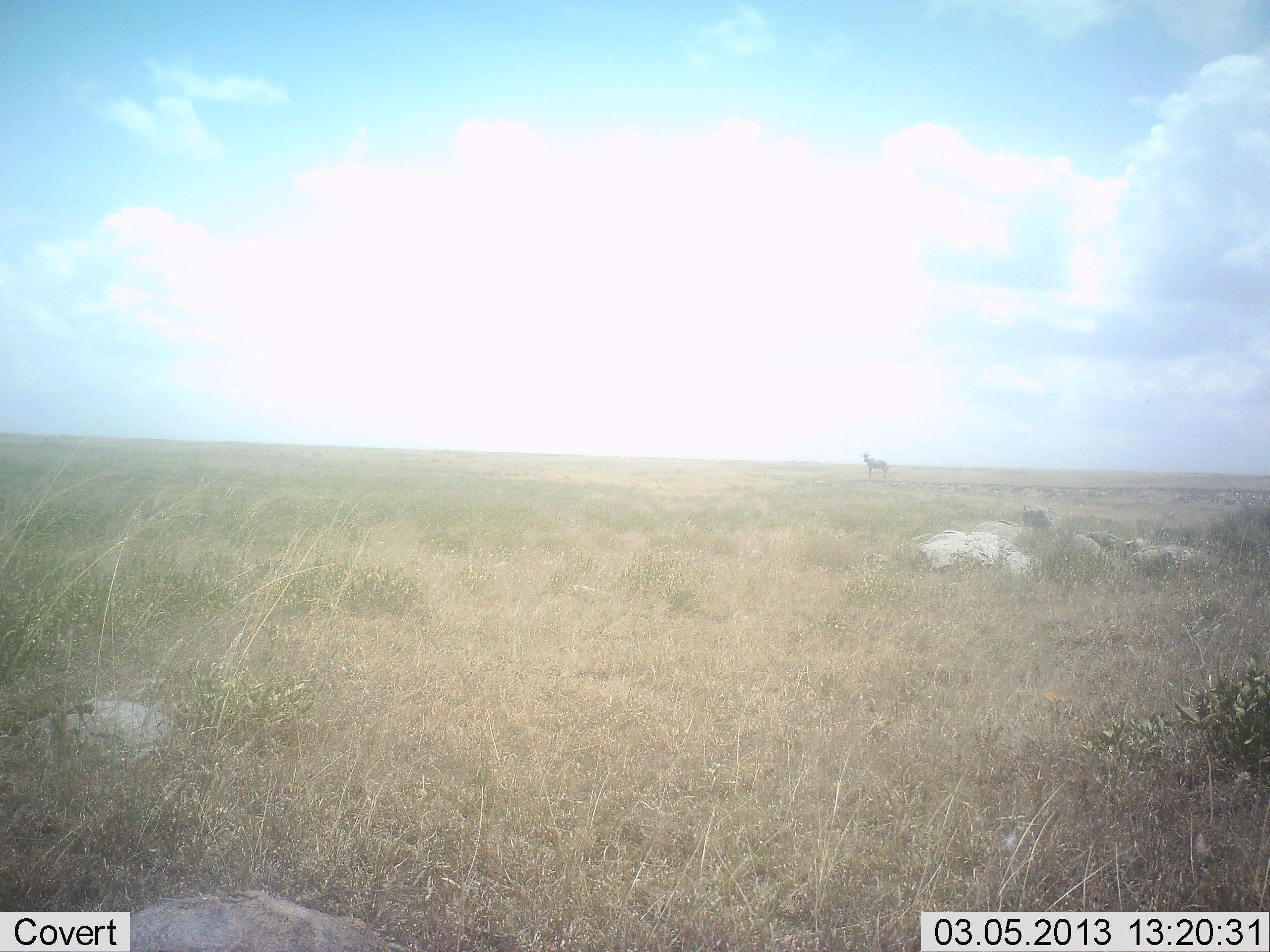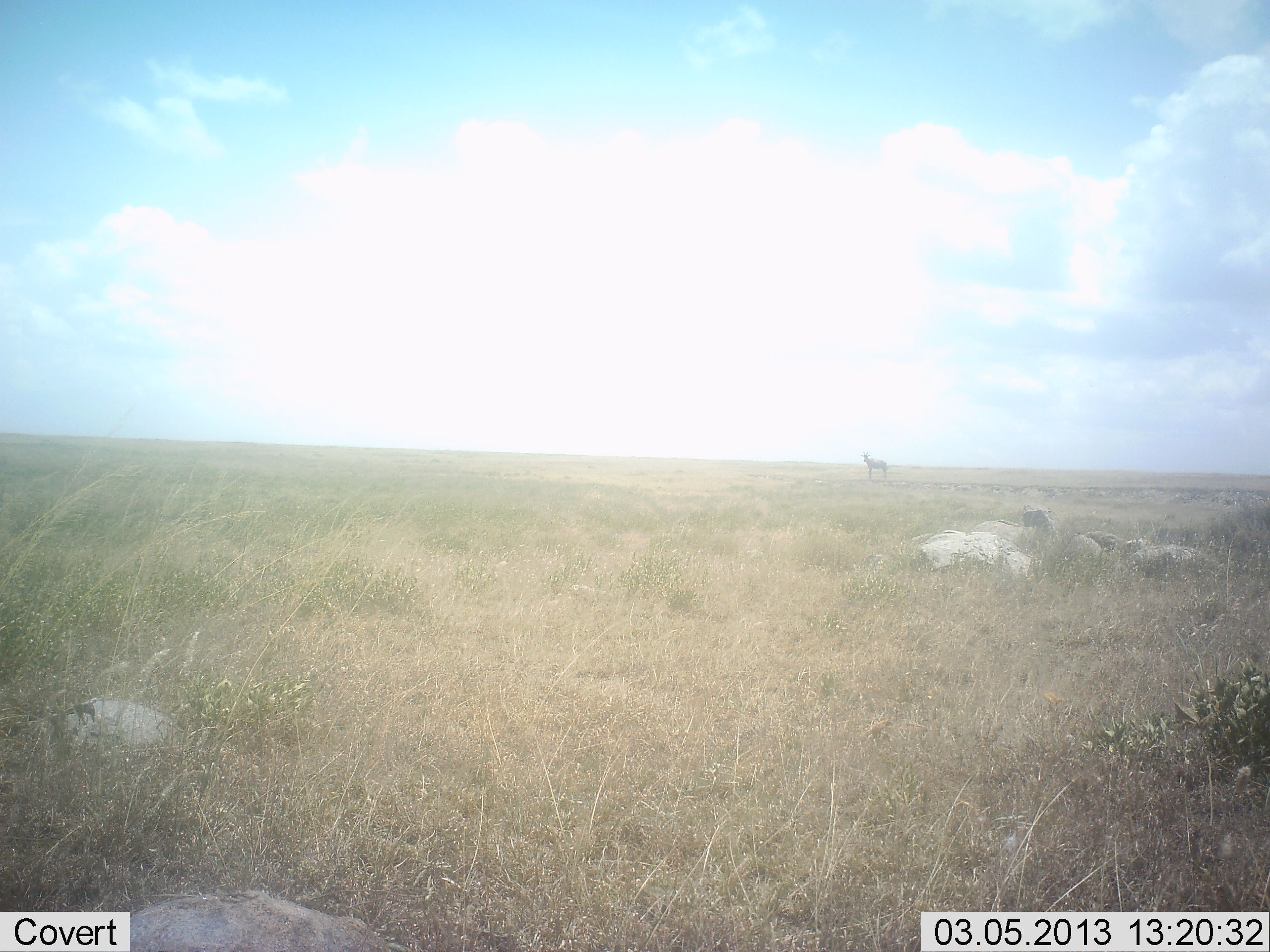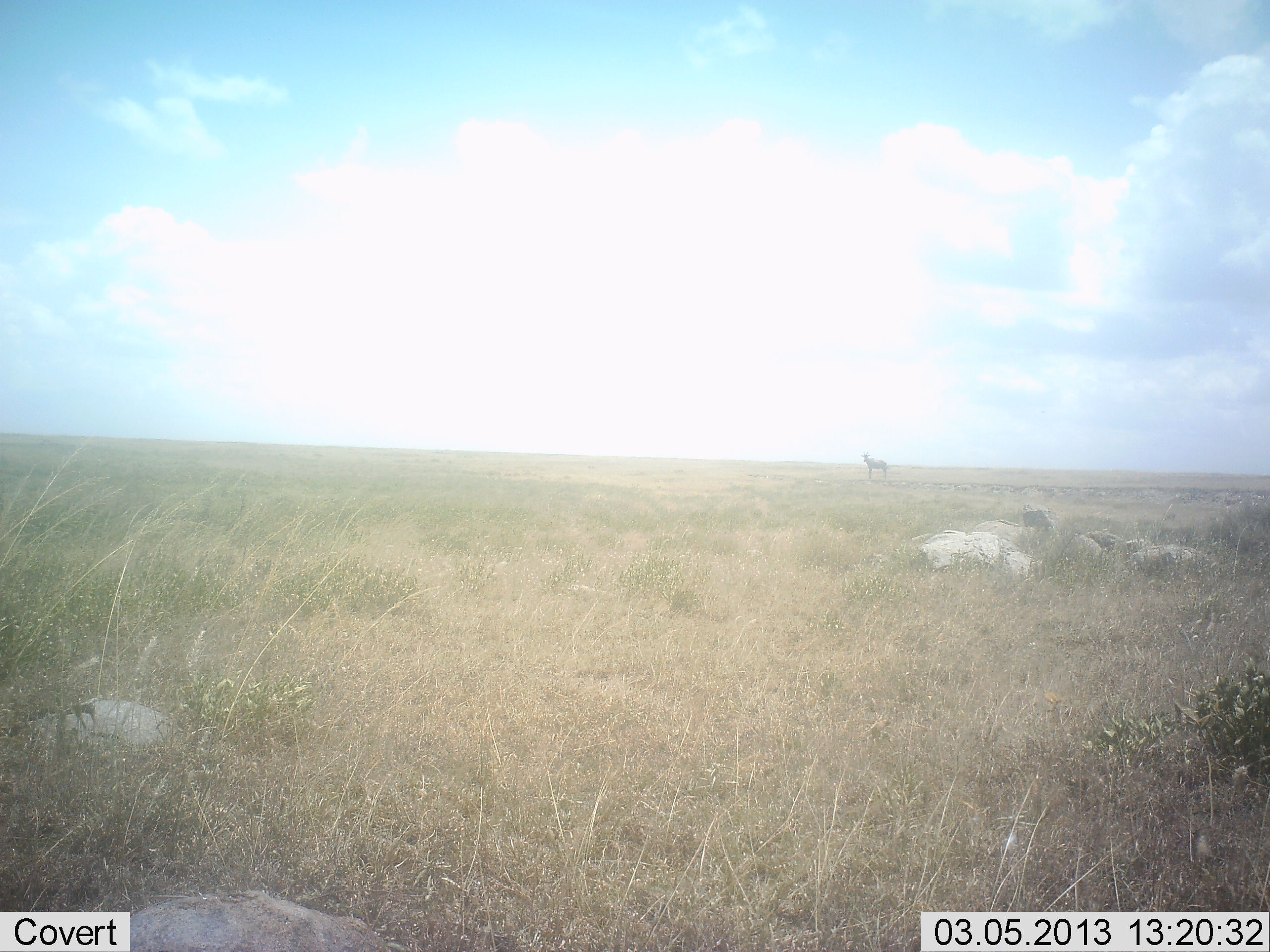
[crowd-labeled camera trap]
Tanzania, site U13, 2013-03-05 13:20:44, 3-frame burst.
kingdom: Animalia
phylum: Chordata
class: Mammalia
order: Artiodactyla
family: Bovidae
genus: Alcelaphus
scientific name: Alcelaphus buselaphus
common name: hartebeest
Hartebeest (Alcelaphus buselaphus), count 1. Behavior (volunteer vote fractions): standing 100%, resting 0%, moving 0%, interacting 0%. Young present (vote fraction): 0%. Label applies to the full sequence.